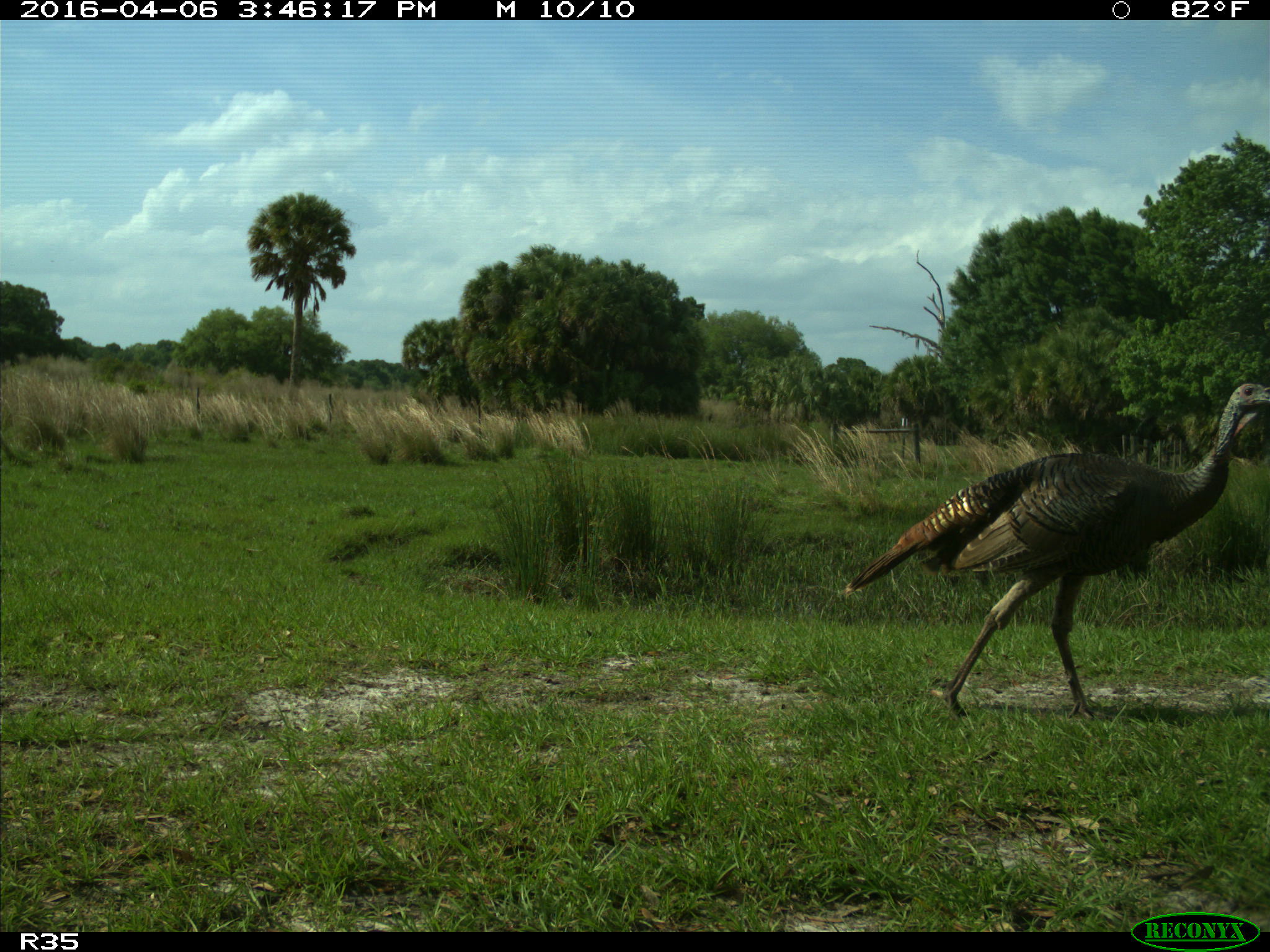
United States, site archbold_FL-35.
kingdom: Animalia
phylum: Chordata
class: Aves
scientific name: Aves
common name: birds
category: unidentified bird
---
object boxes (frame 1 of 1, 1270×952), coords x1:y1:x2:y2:
animal: 844:383:1270:724